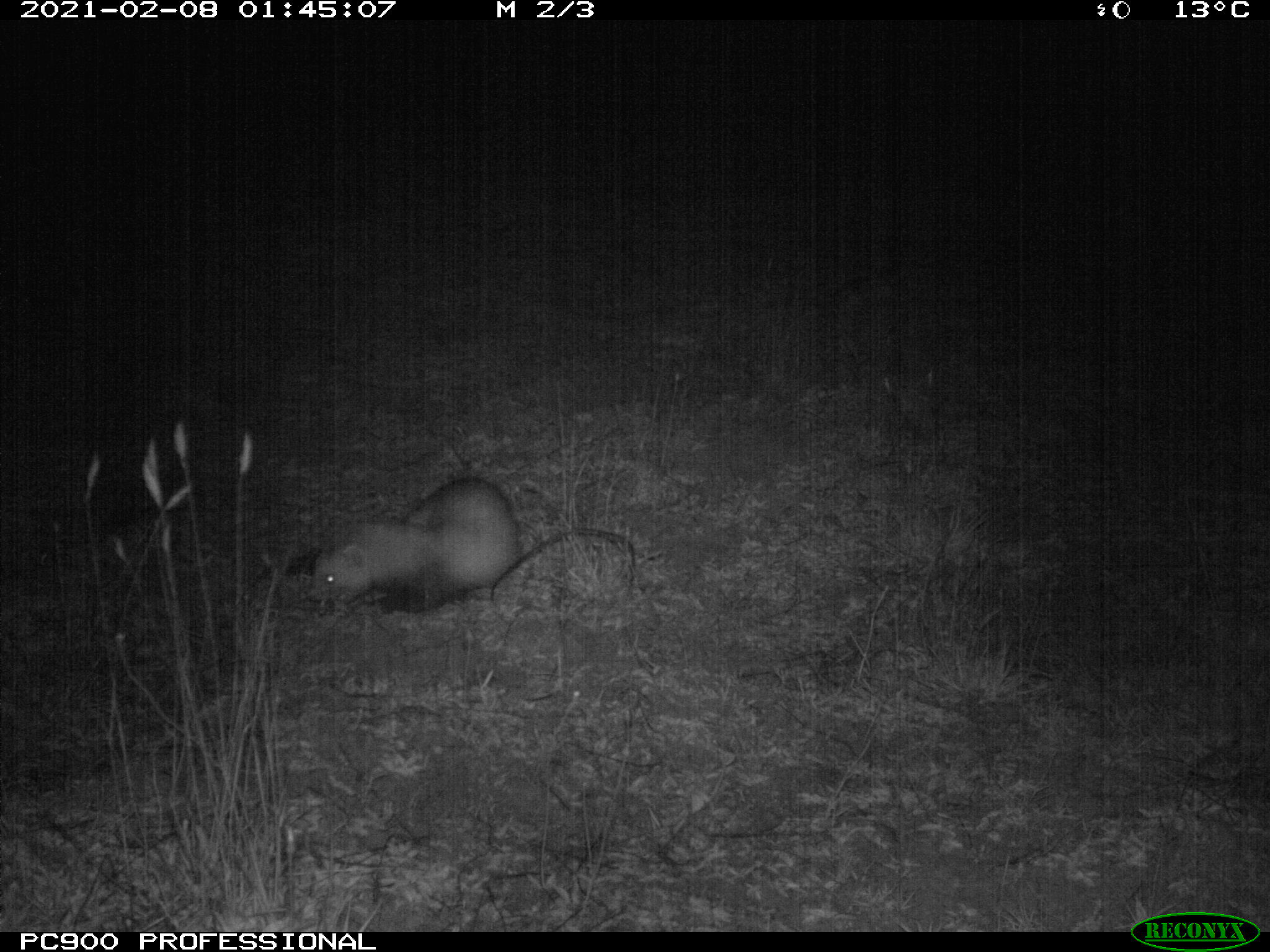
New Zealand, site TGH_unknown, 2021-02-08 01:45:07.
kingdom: Animalia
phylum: Chordata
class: Mammalia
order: Carnivora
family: Mustelidae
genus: Mustela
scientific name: Mustela furo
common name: ferret